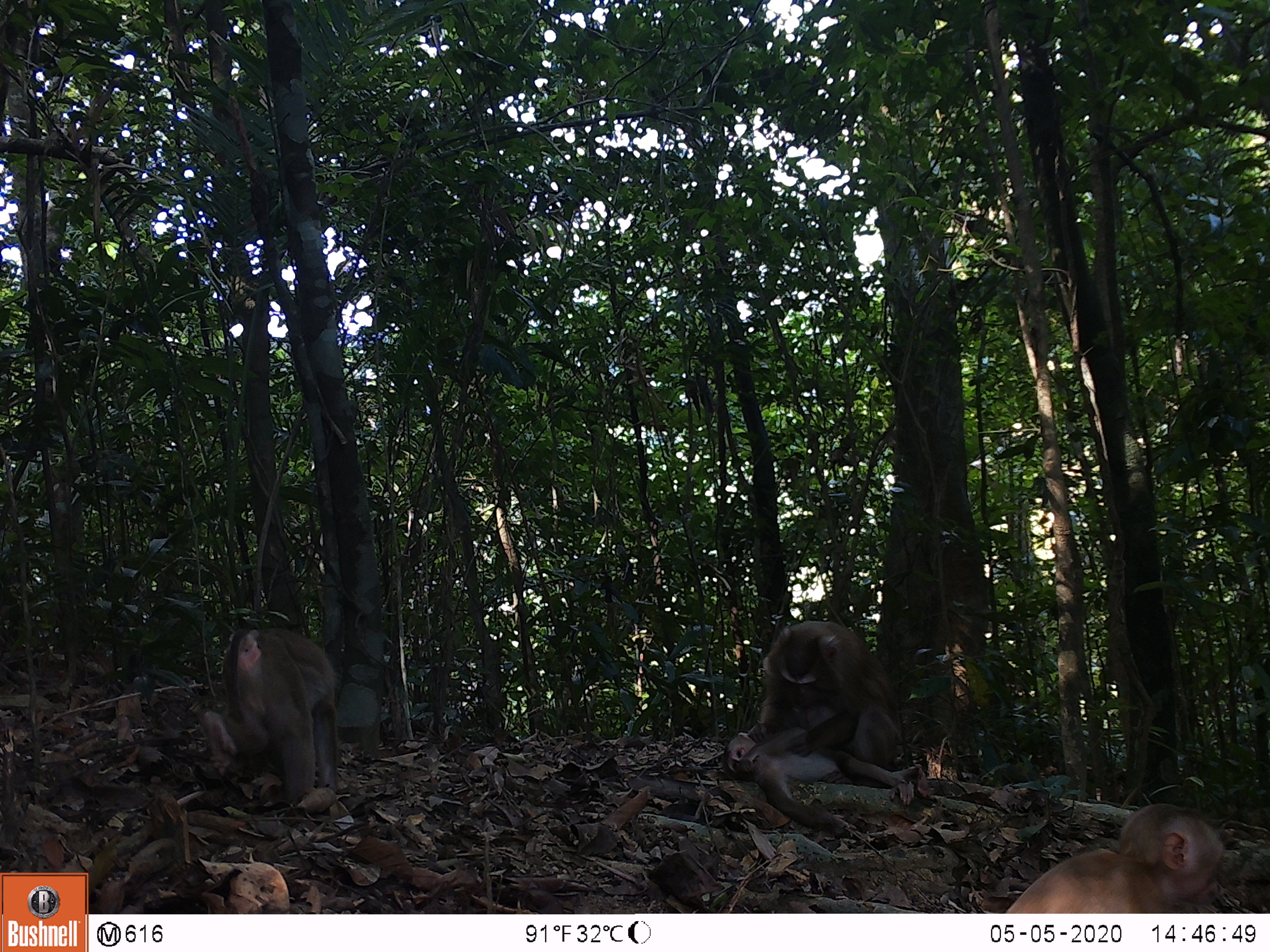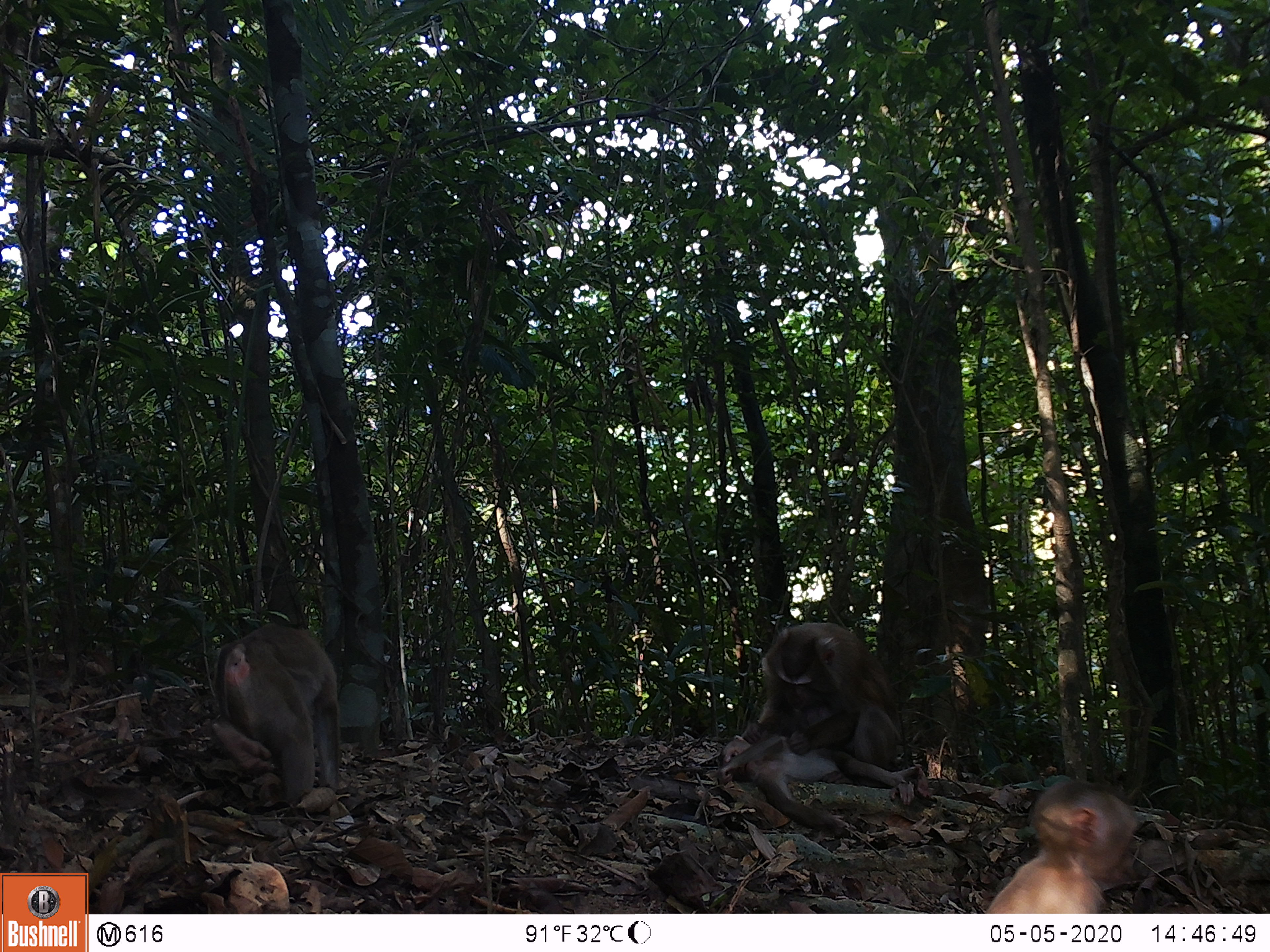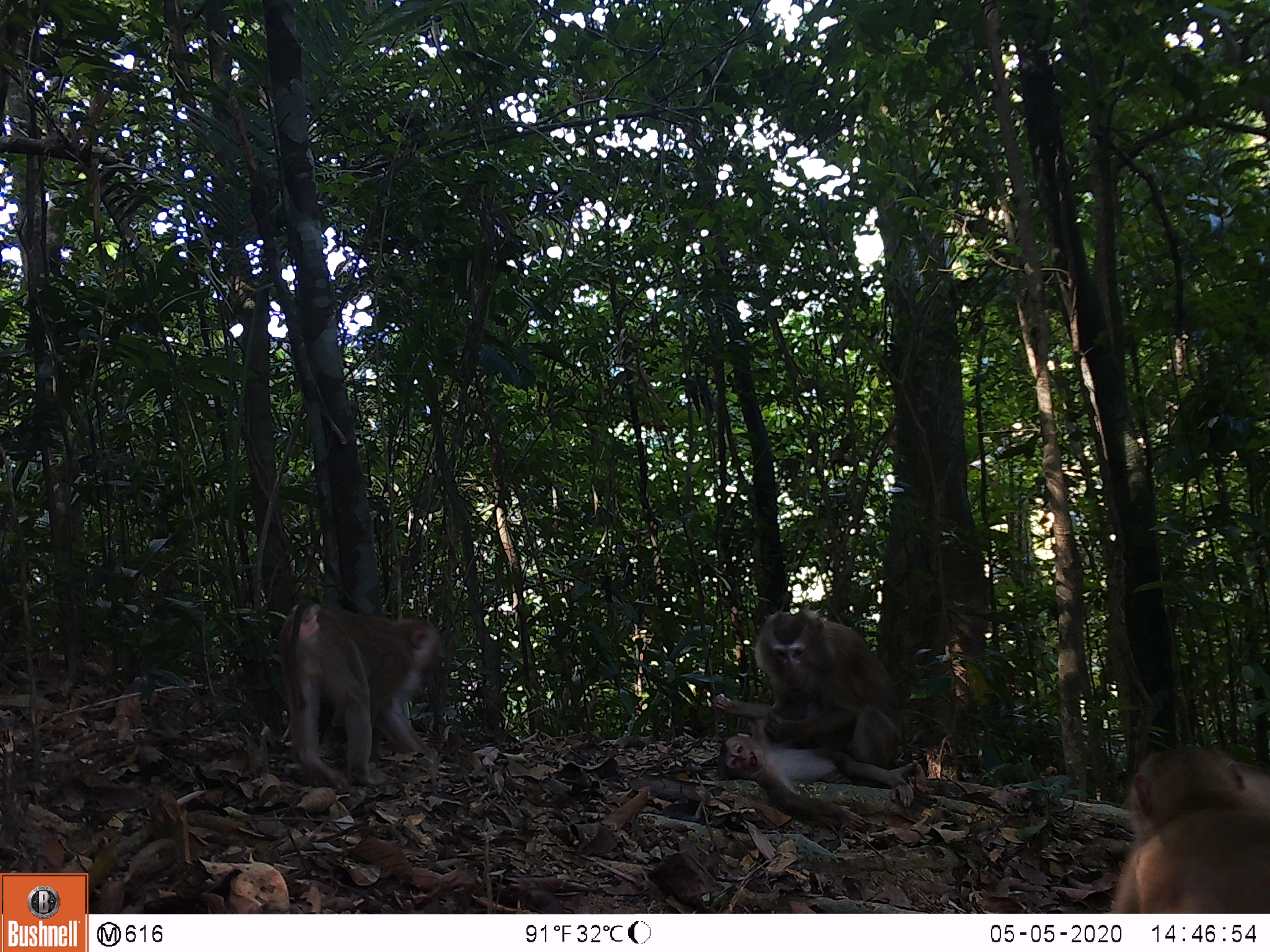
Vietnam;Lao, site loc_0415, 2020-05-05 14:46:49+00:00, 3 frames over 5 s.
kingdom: Animalia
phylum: Chordata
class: Mammalia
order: Primates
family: Cercopithecidae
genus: Macaca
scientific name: Macaca nemestrina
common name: pig-tailed macaque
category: pig tailed macaque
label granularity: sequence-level